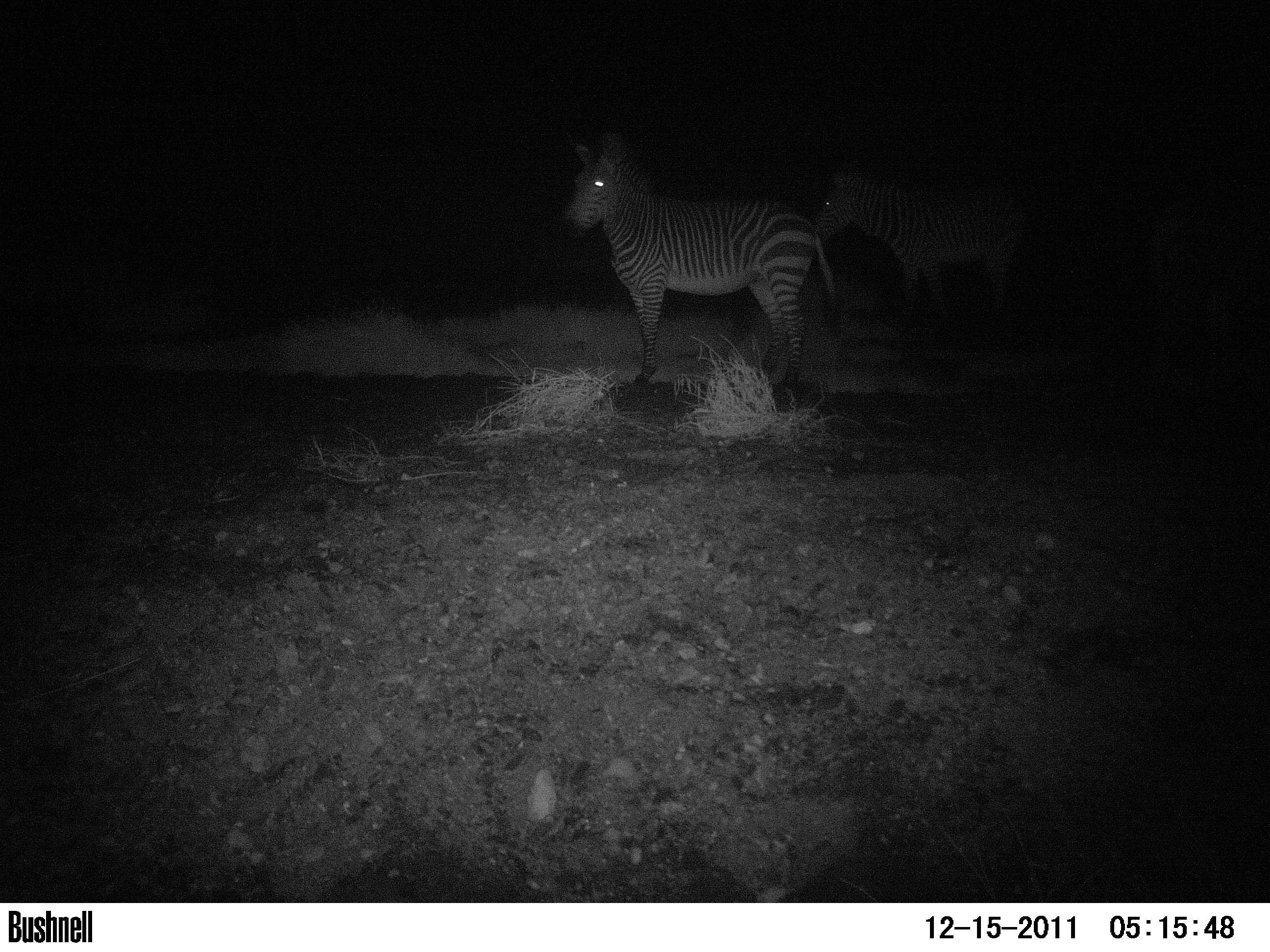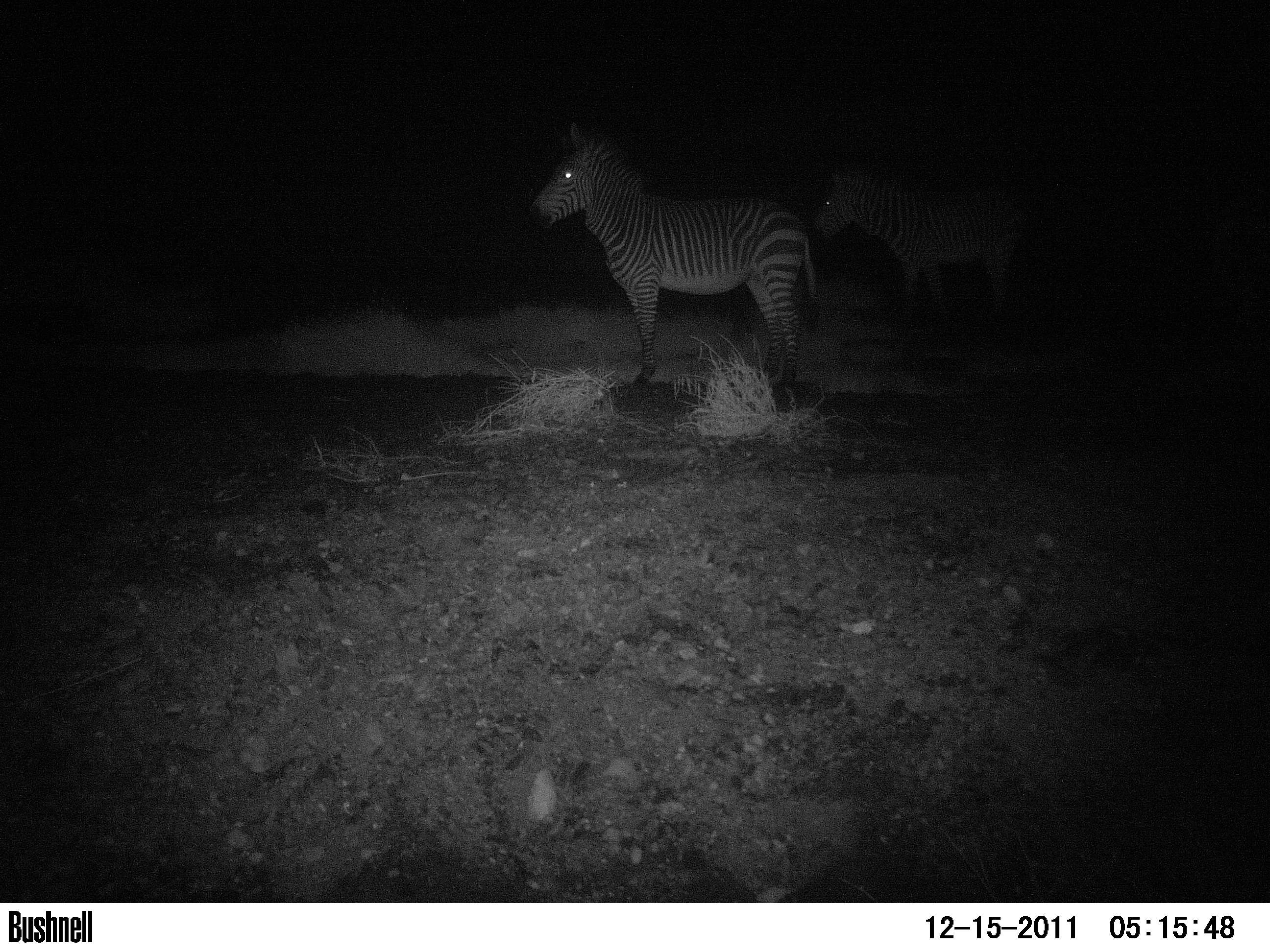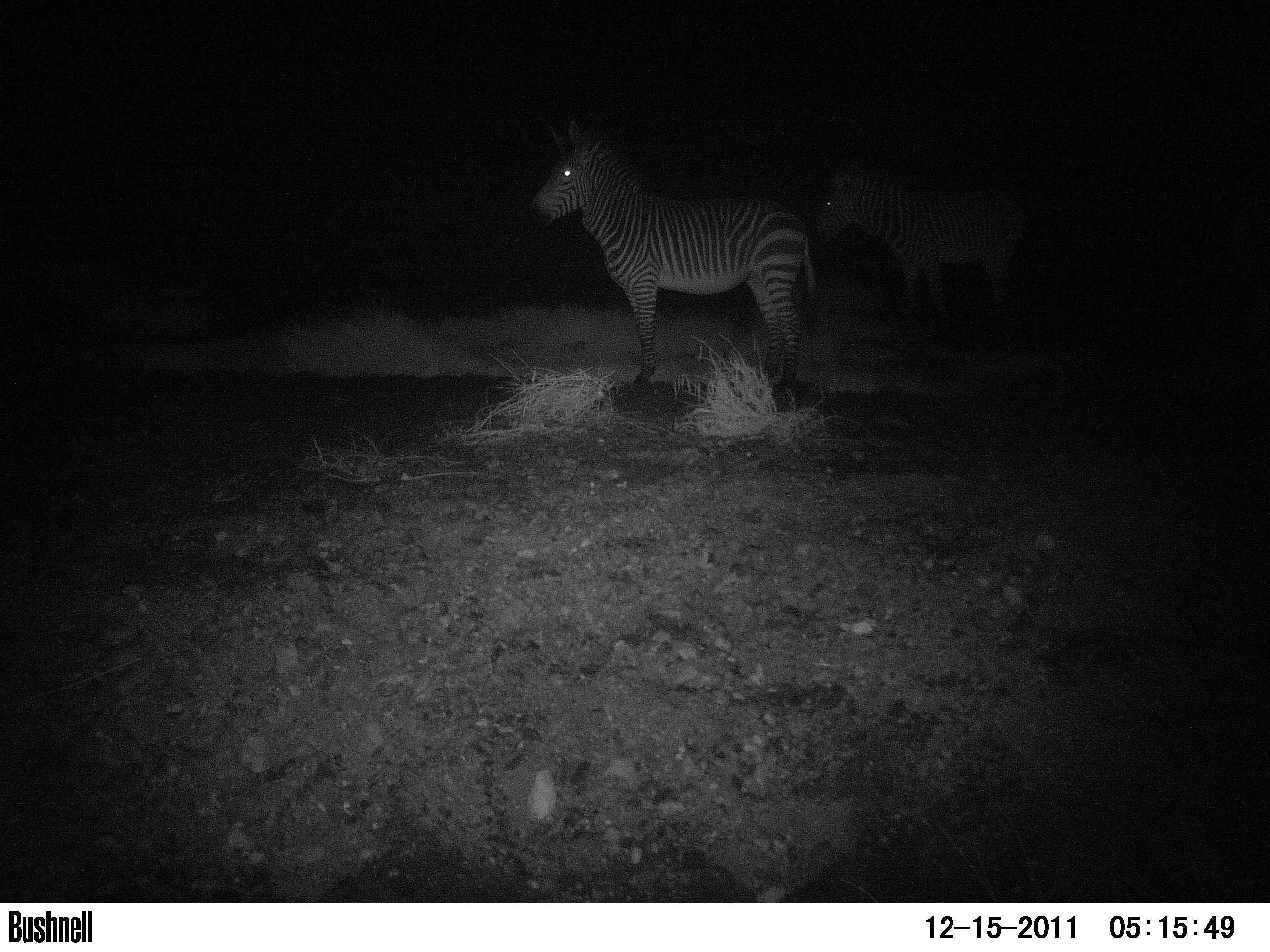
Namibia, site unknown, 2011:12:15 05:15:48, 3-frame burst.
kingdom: Animalia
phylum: Chordata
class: Mammalia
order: Perissodactyla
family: Equidae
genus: Equus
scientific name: Equus zebra hartmannae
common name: hartmann's mountain zebra